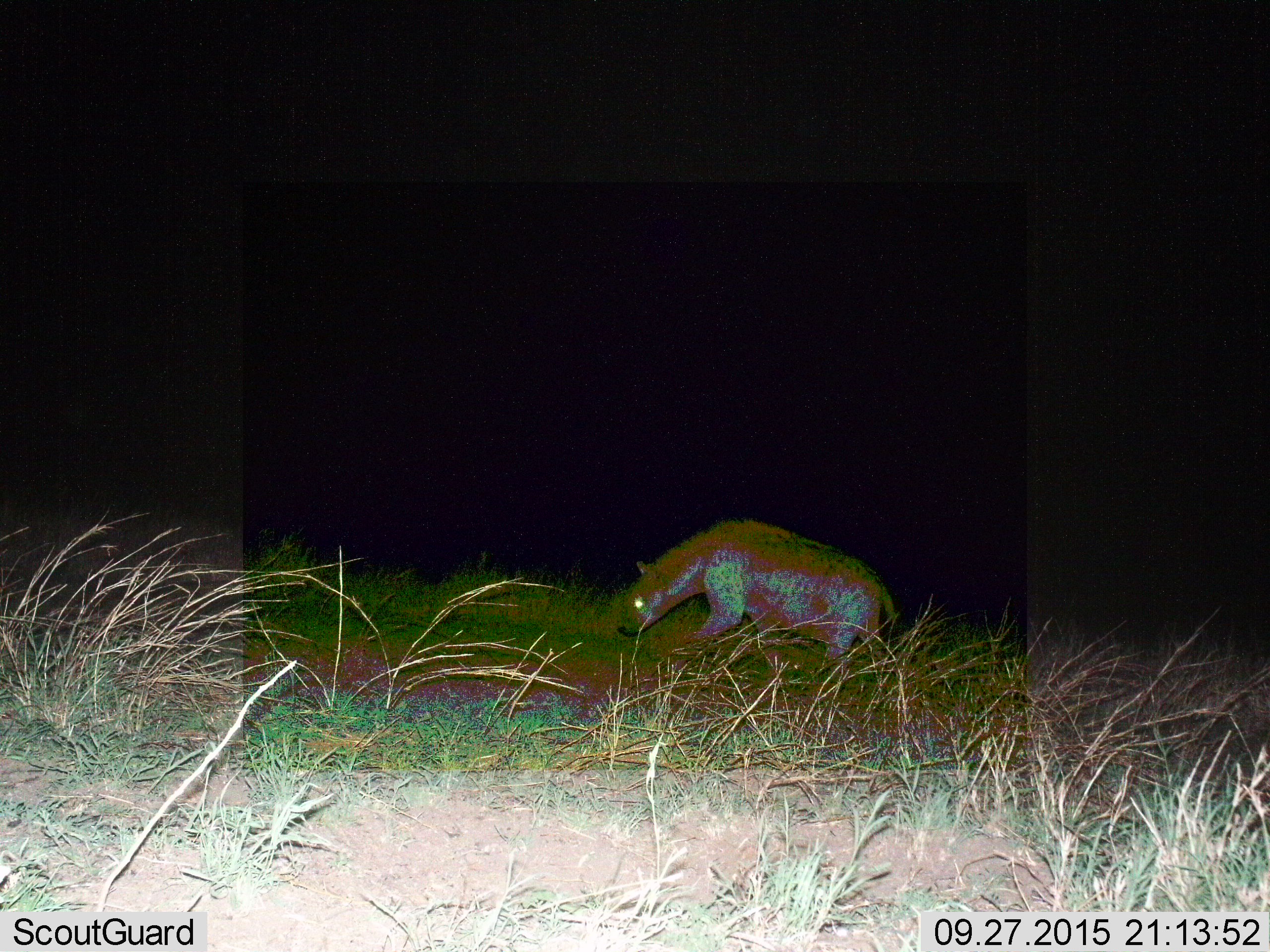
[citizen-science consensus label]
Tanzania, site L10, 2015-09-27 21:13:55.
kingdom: Animalia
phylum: Chordata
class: Mammalia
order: Carnivora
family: Hyaenidae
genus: Crocuta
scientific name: Crocuta crocuta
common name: spotted hyena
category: hyenaspotted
Hyenaspotted (spotted hyena) (Crocuta crocuta), count 1. Behavior (volunteer vote fractions): standing 11%, resting 0%, moving 78%, interacting 0%. Young present (vote fraction): 0%. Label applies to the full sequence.